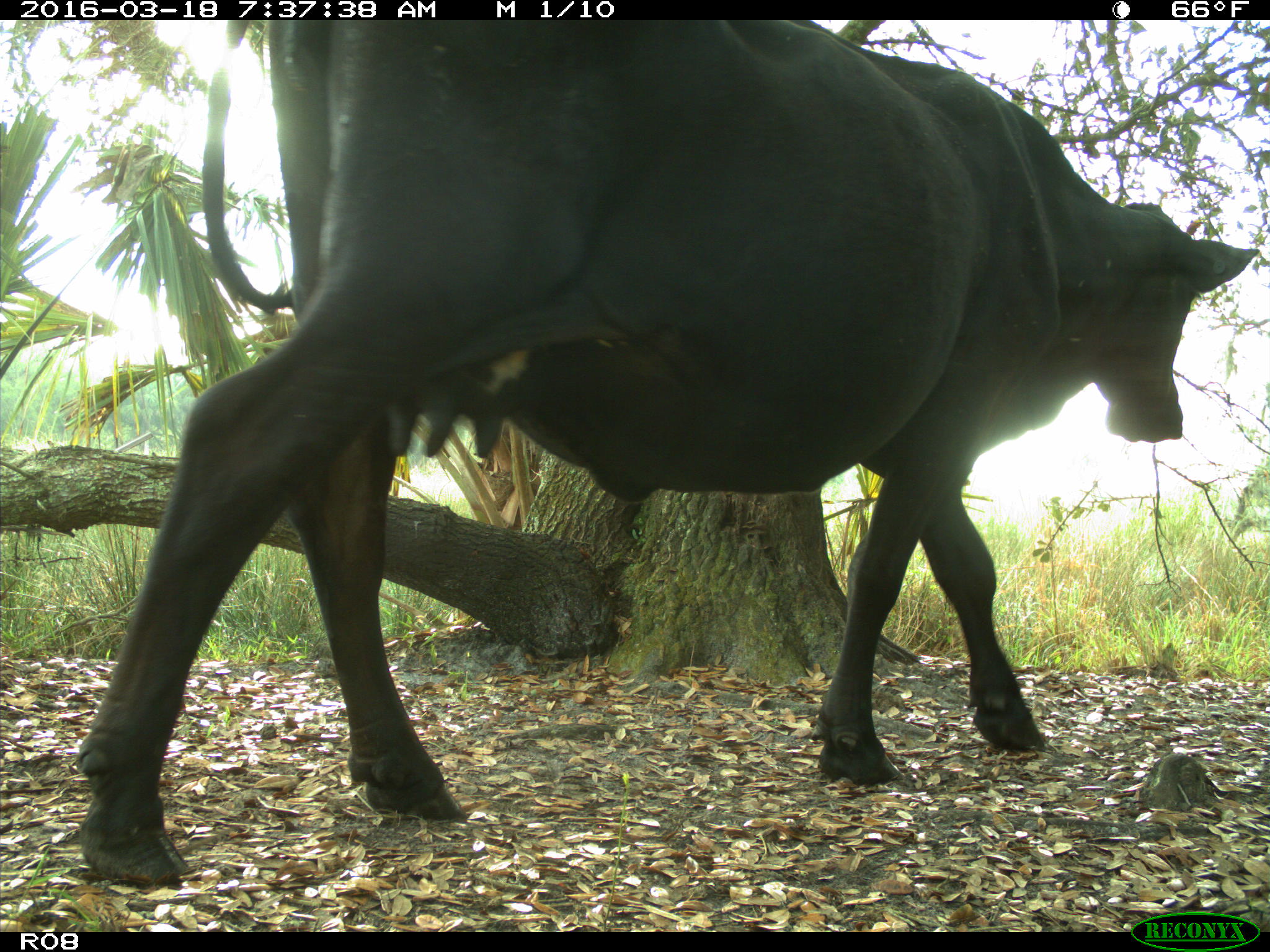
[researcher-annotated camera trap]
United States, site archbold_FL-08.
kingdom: Animalia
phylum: Chordata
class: Mammalia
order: Artiodactyla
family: Bovidae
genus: Bos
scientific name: Bos taurus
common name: domestic cow